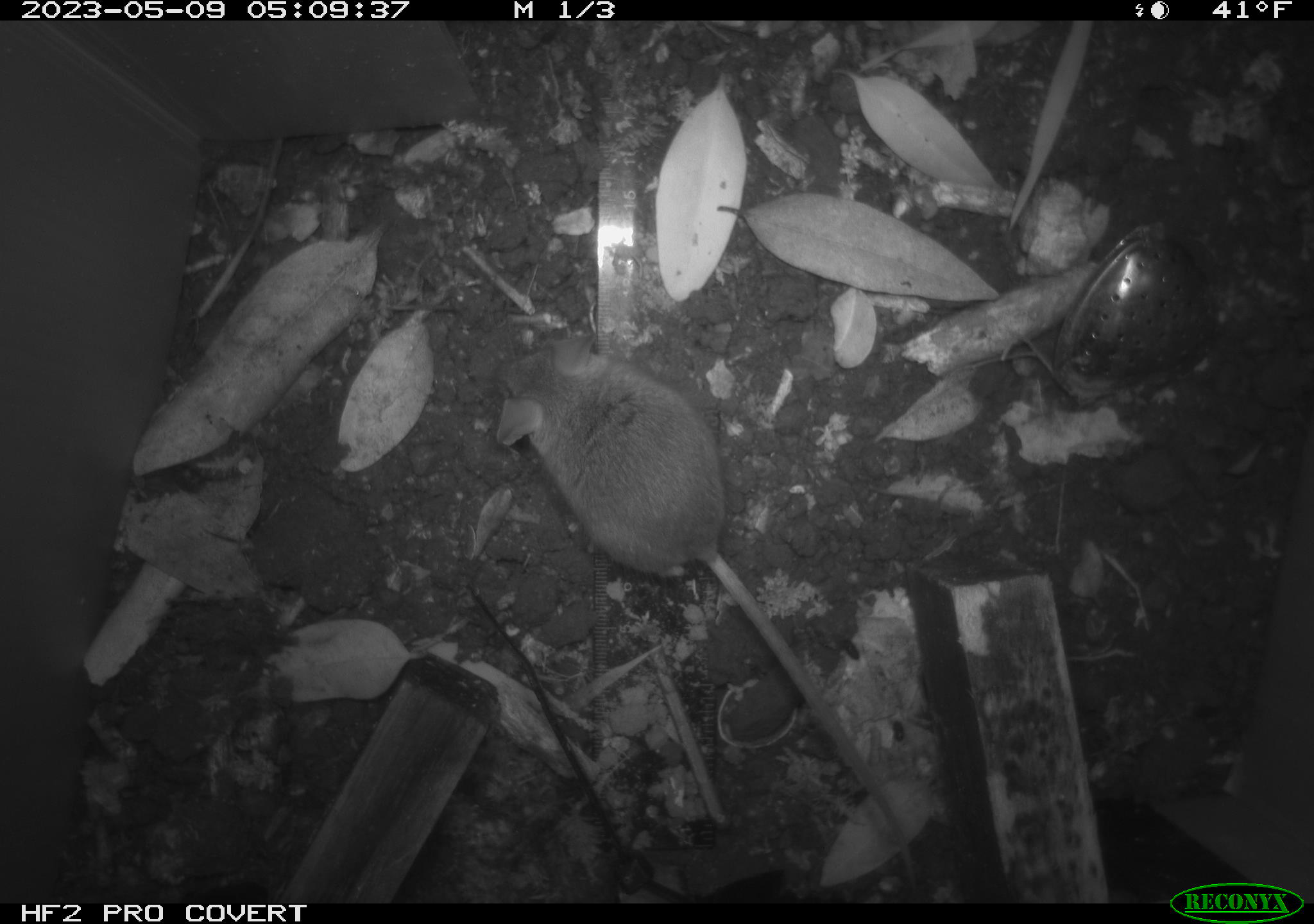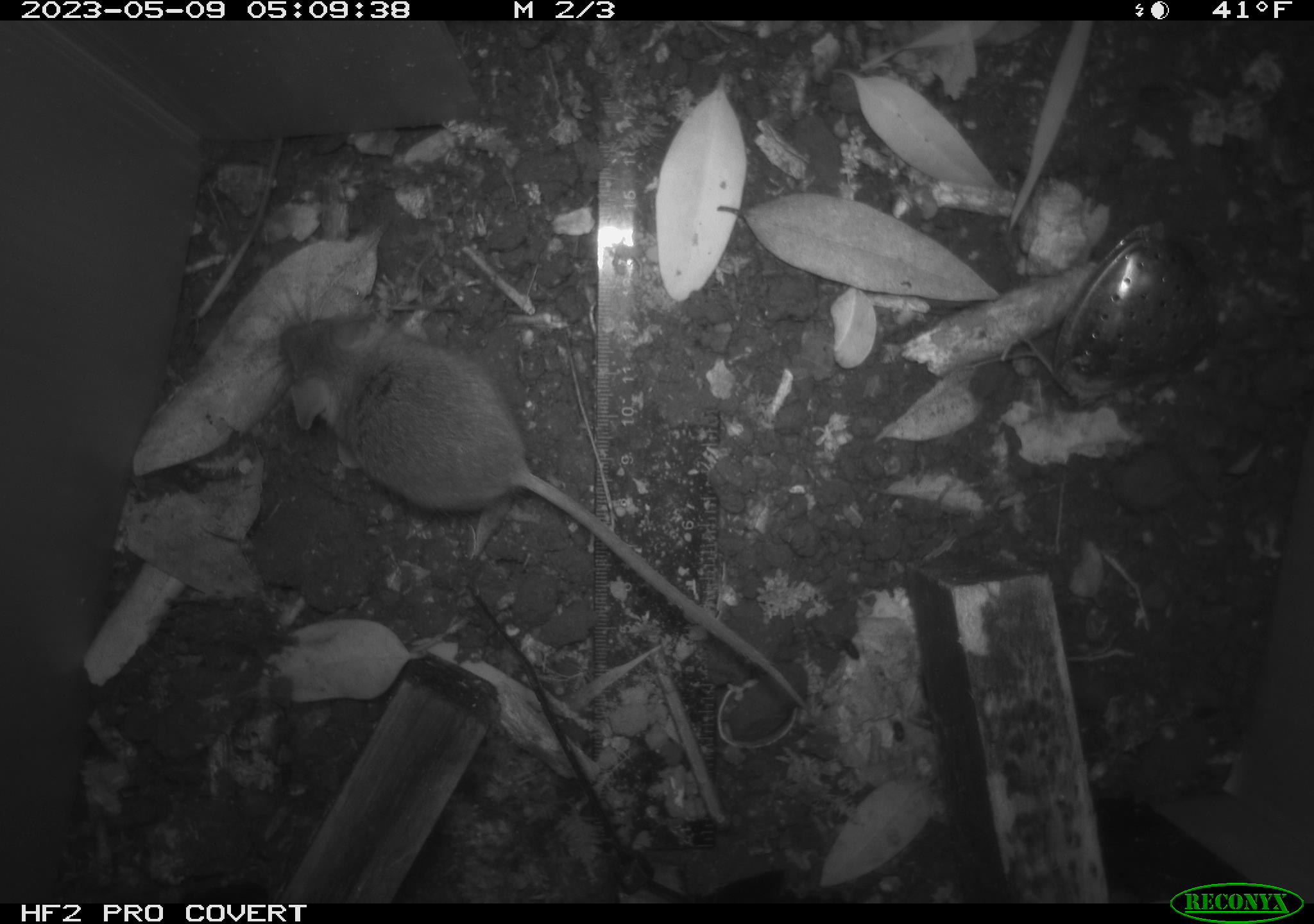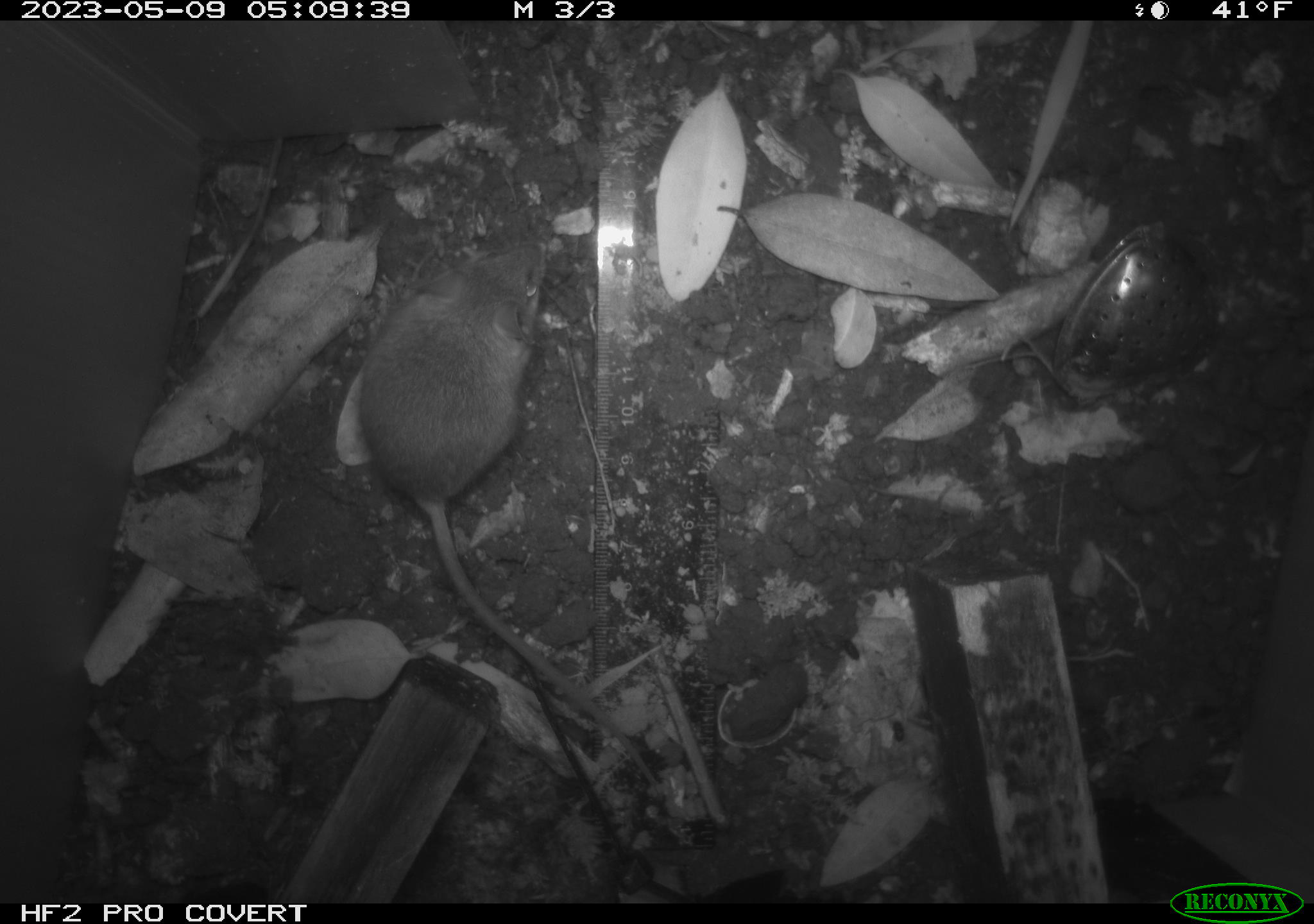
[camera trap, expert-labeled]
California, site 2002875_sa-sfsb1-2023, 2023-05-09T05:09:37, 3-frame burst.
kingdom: Animalia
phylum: Chordata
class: Mammalia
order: Rodentia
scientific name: Rodentia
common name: mouse species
Mouse species (Rodentia).